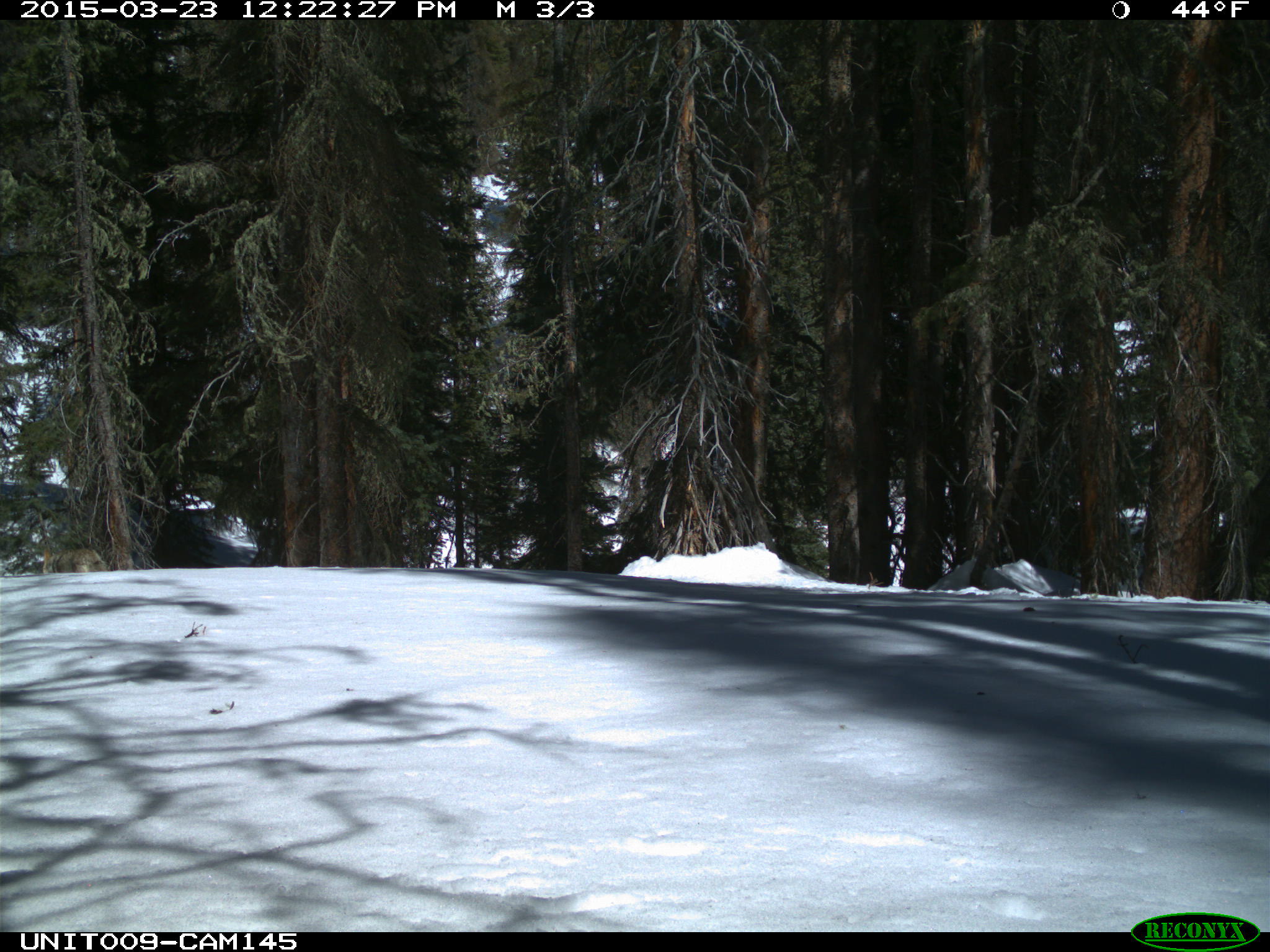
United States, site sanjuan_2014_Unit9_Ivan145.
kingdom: Animalia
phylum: Chordata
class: Mammalia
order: Carnivora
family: Canidae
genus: Canis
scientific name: Canis latrans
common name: coyote